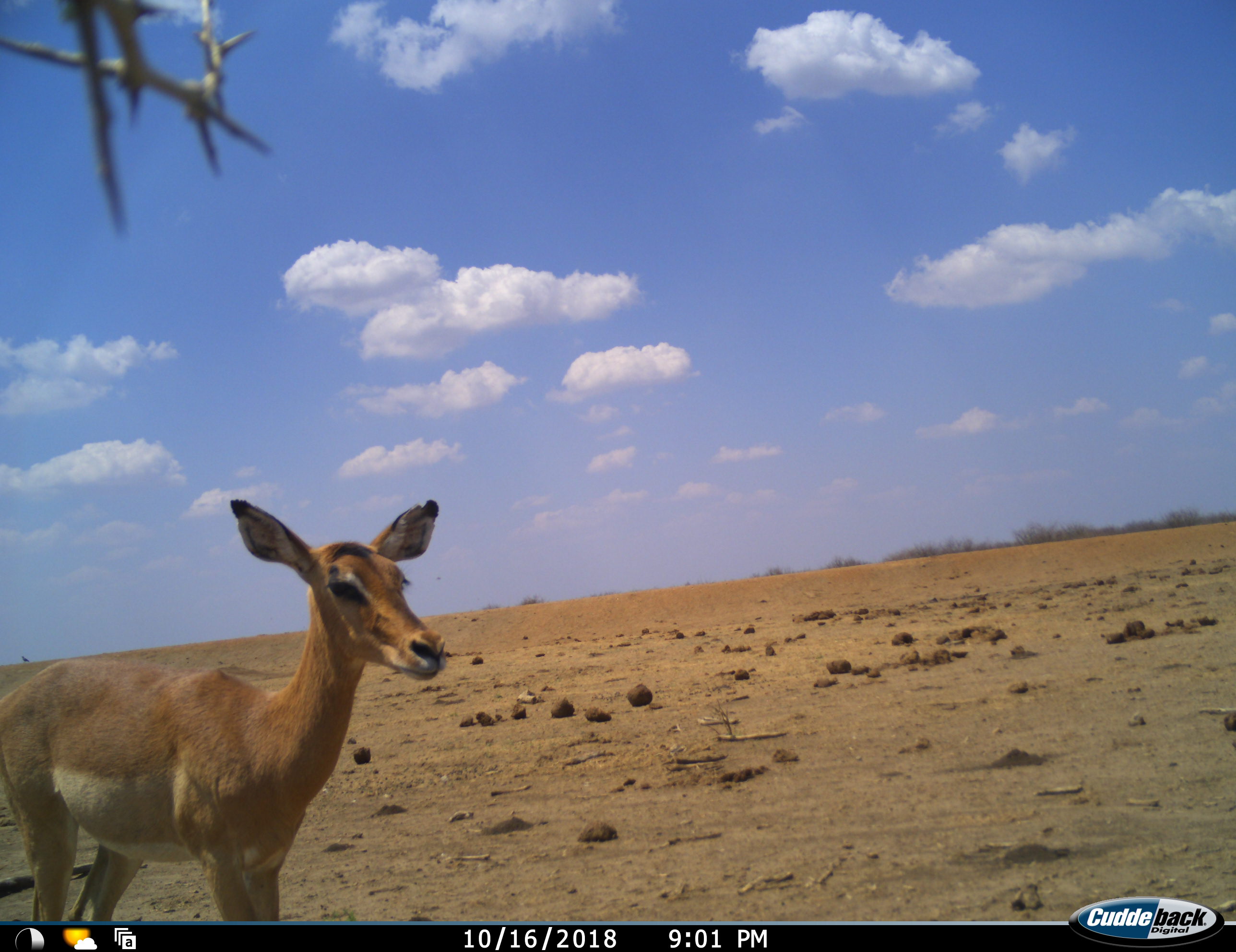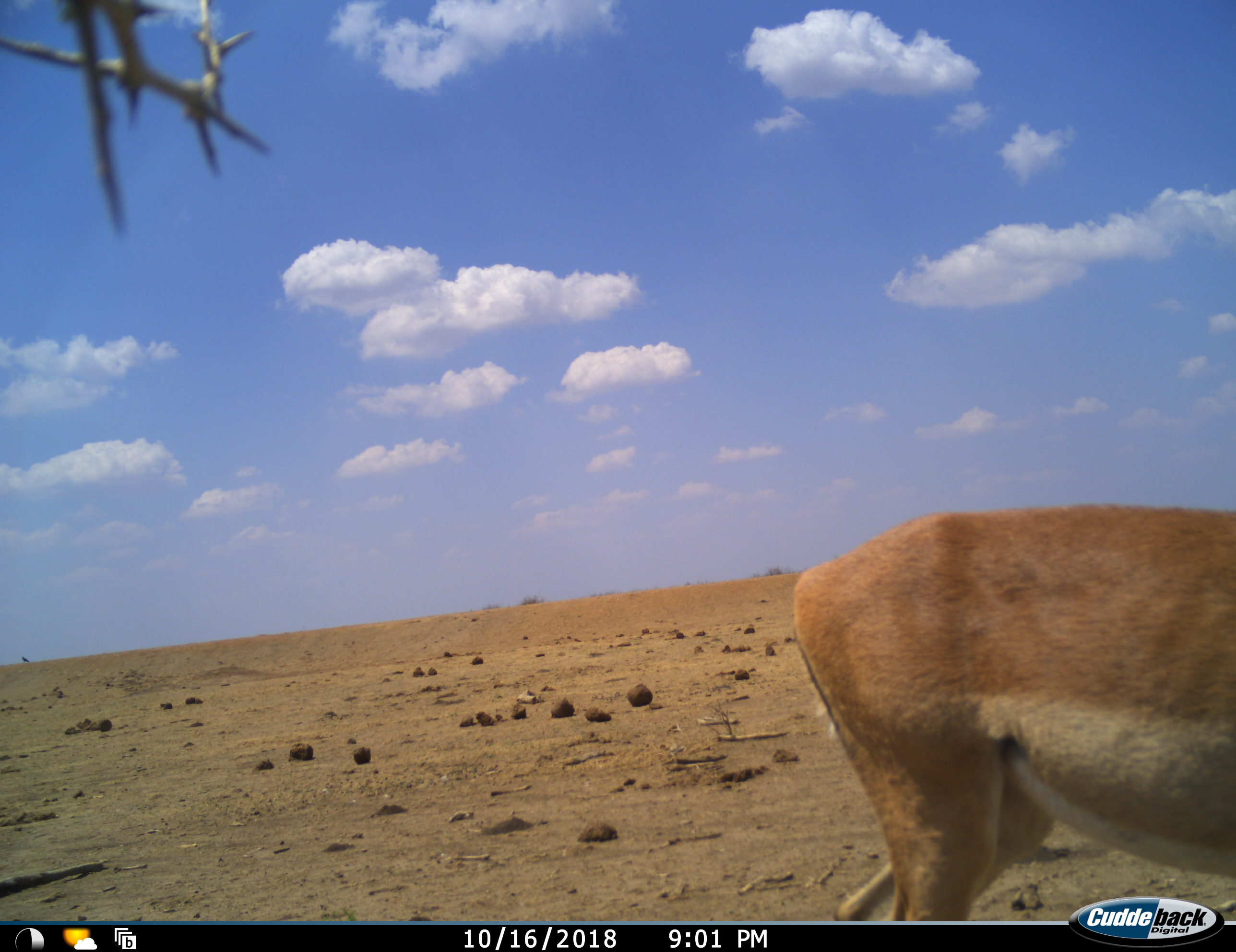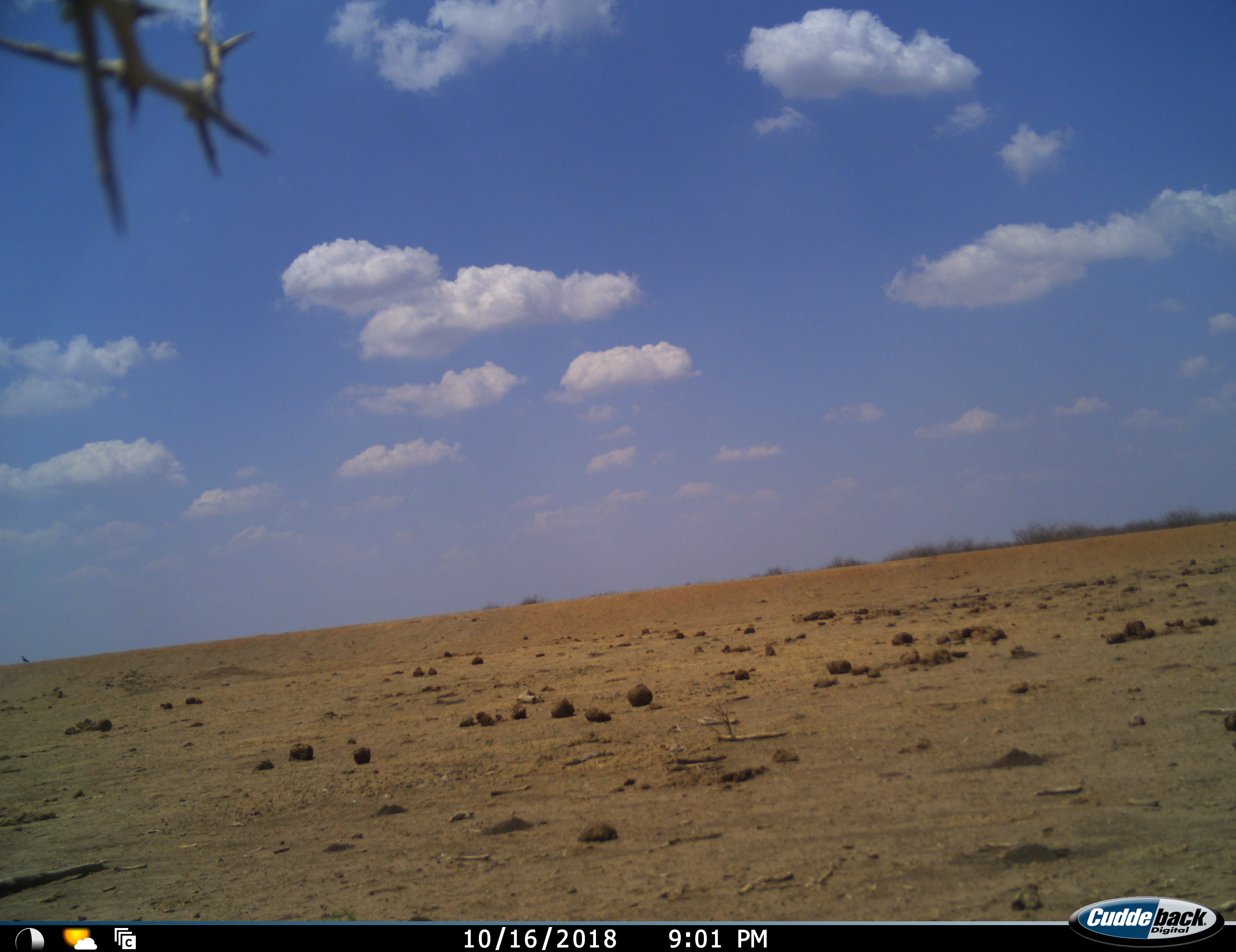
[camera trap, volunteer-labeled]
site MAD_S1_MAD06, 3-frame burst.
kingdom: Animalia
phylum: Chordata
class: Mammalia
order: Artiodactyla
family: Bovidae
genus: Aepyceros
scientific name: Aepyceros melampus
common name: impala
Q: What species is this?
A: Impala (Aepyceros melampus).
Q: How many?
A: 1.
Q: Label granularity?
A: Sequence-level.